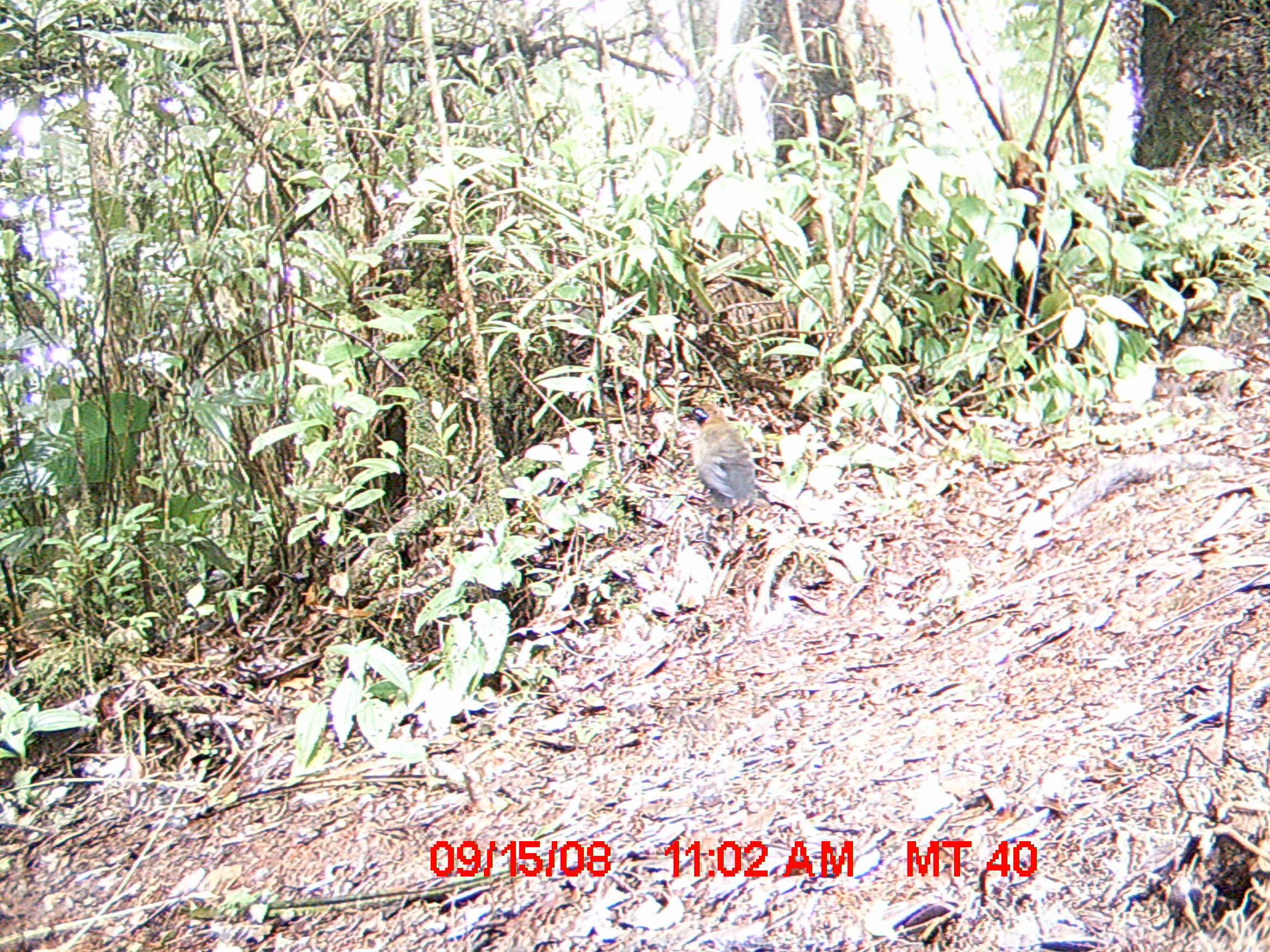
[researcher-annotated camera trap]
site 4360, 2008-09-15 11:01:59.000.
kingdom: Animalia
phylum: Chordata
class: Aves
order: Cuculiformes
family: Cuculidae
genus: Coua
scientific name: Coua serriana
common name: red-breasted coua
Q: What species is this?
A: Coua serriana (red-breasted coua).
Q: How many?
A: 1.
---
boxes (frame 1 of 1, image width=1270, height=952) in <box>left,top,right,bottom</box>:
coua serriana: <box>678,398,757,539</box>